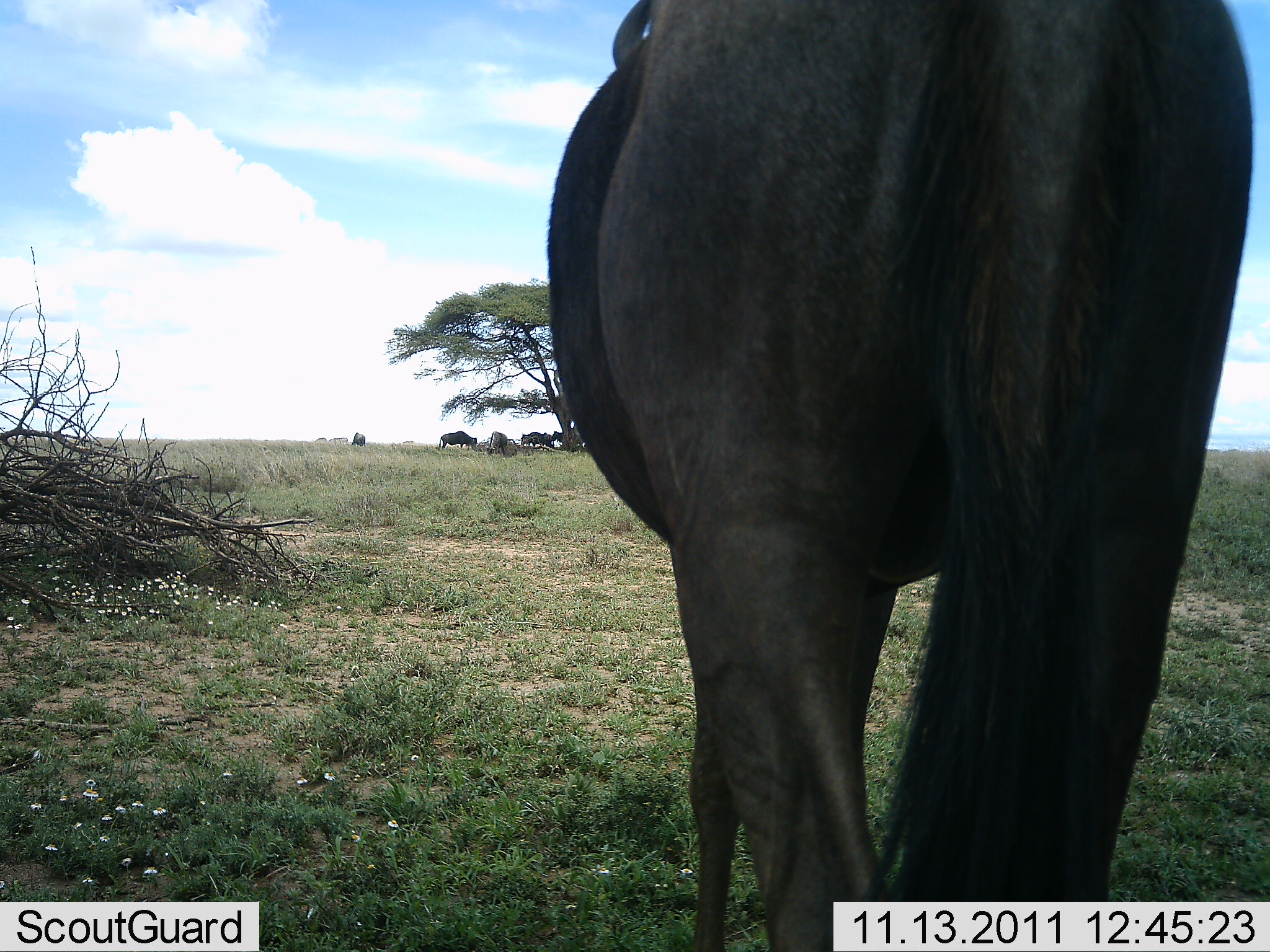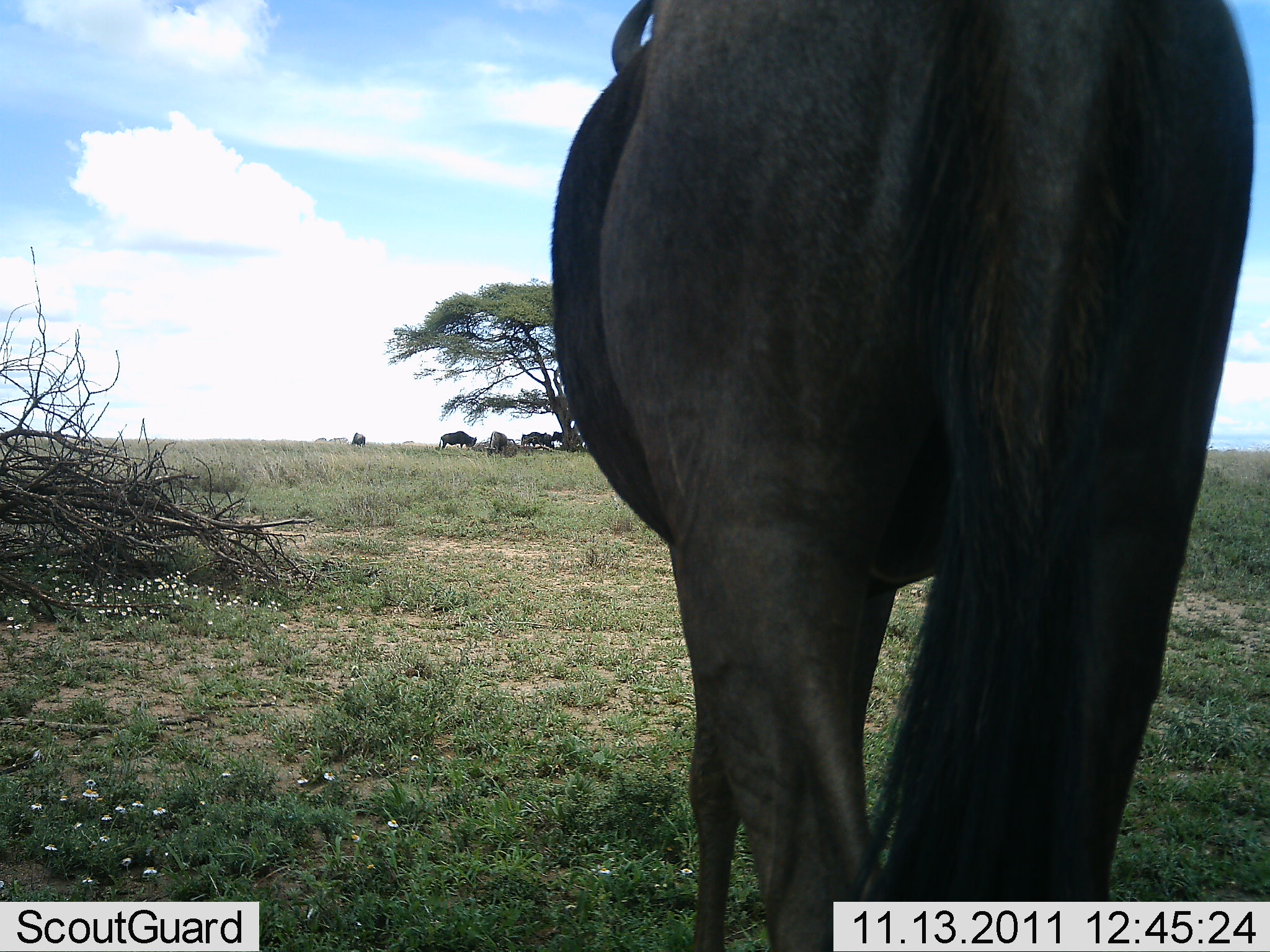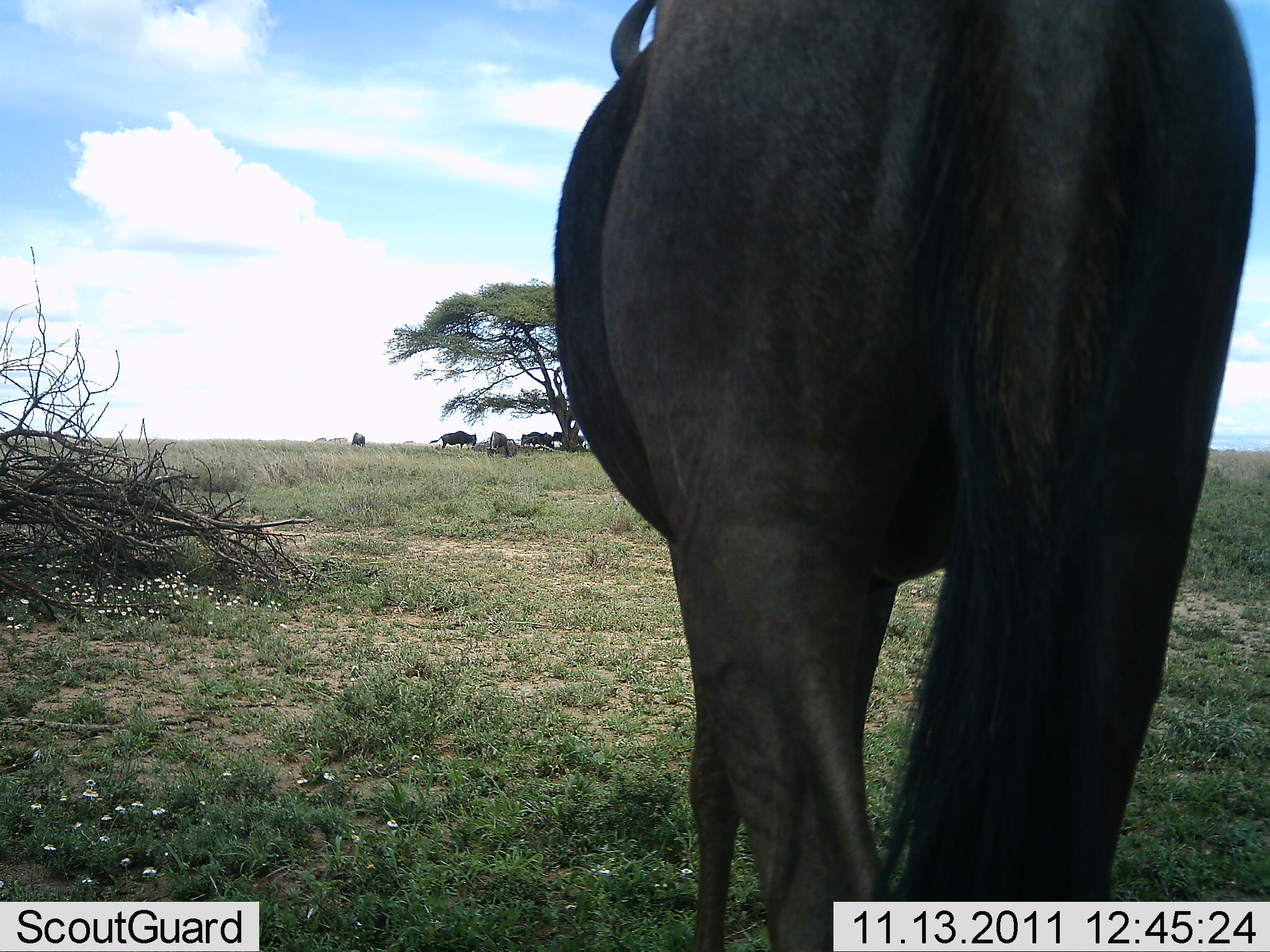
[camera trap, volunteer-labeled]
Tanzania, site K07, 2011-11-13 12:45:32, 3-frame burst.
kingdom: Animalia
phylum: Chordata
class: Mammalia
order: Artiodactyla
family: Bovidae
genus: Connochaetes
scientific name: Connochaetes taurinus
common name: blue wildebeest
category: wildebeest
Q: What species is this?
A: Wildebeest (blue wildebeest) (Connochaetes taurinus).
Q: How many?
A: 5.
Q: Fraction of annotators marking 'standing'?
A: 85%.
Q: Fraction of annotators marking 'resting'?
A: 8%.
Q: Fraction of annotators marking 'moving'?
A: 8%.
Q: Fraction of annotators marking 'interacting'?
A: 0%.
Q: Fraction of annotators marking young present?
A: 0%.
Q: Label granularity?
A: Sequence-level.